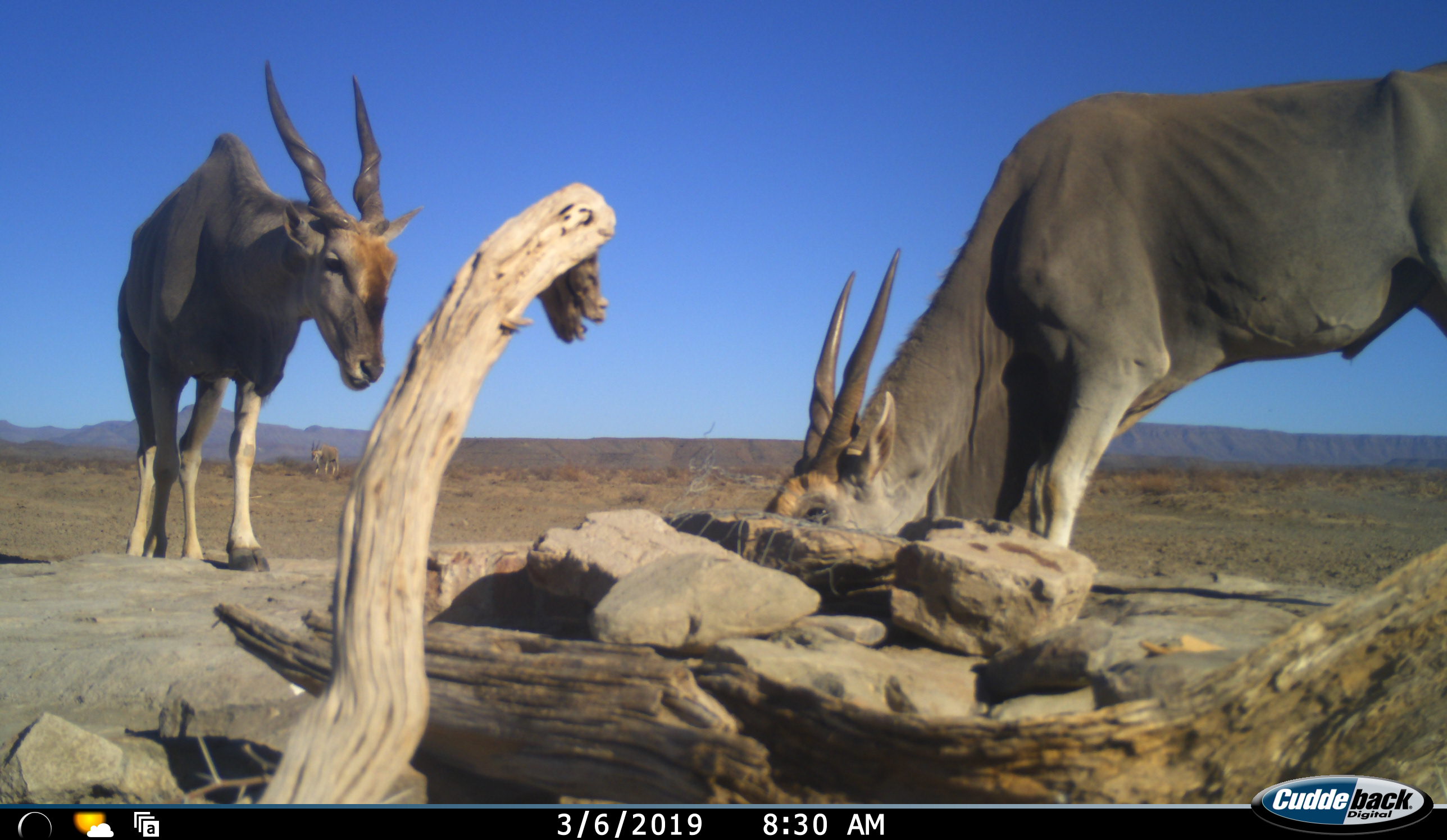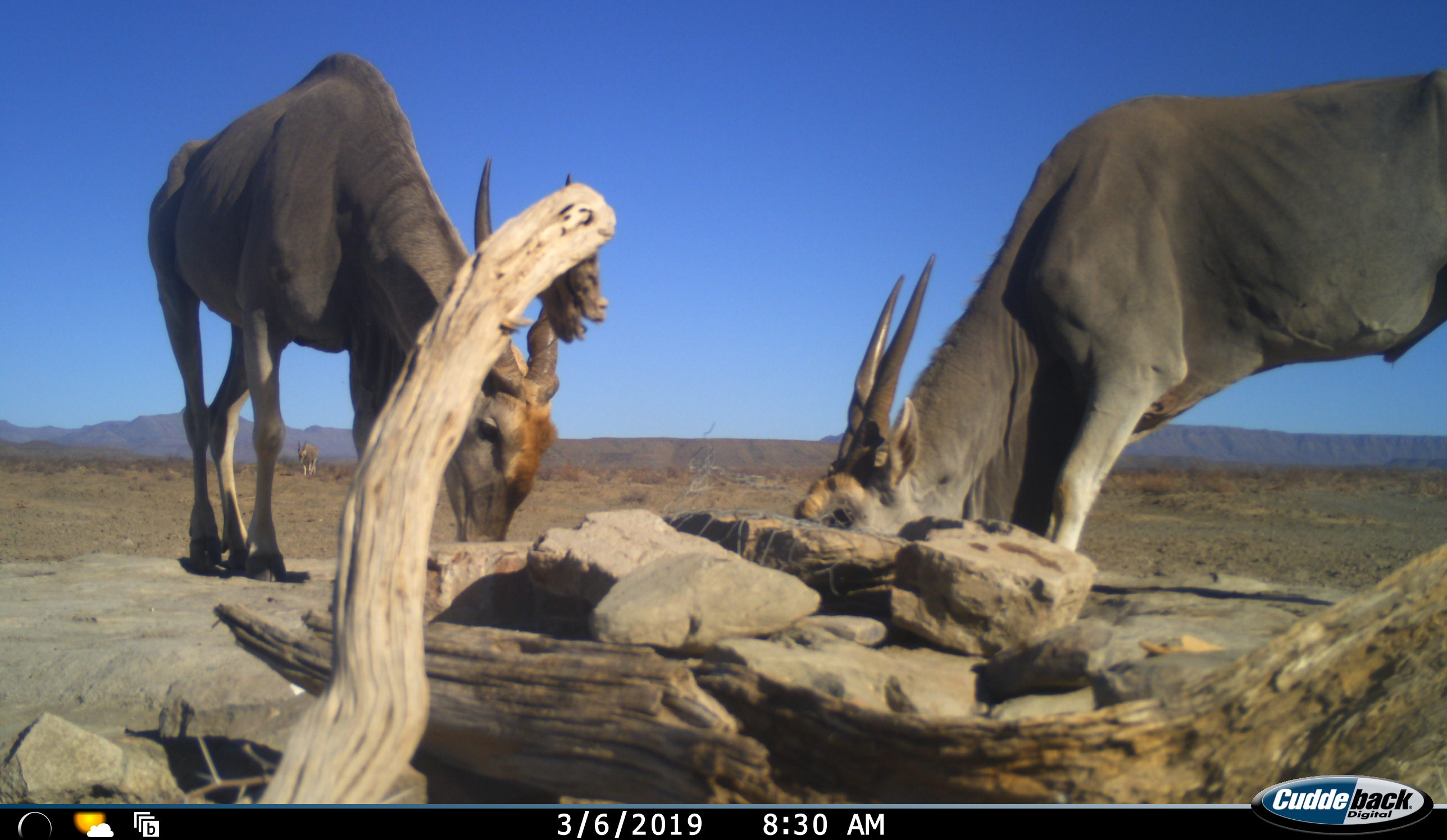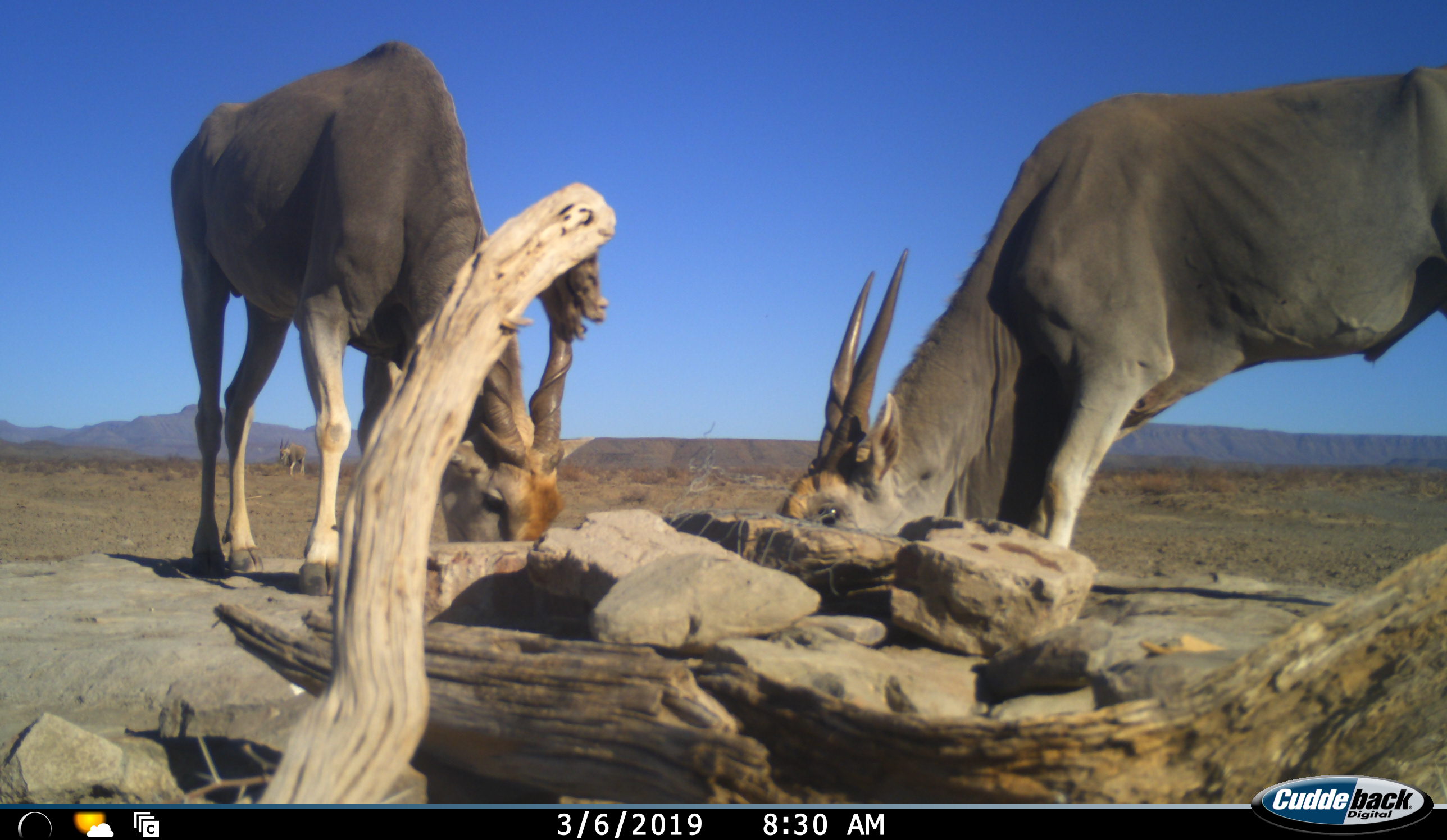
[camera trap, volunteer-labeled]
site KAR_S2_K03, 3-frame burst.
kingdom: Animalia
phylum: Chordata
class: Mammalia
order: Artiodactyla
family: Bovidae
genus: Tragelaphus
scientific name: Tragelaphus oryx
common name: eland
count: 2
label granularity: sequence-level